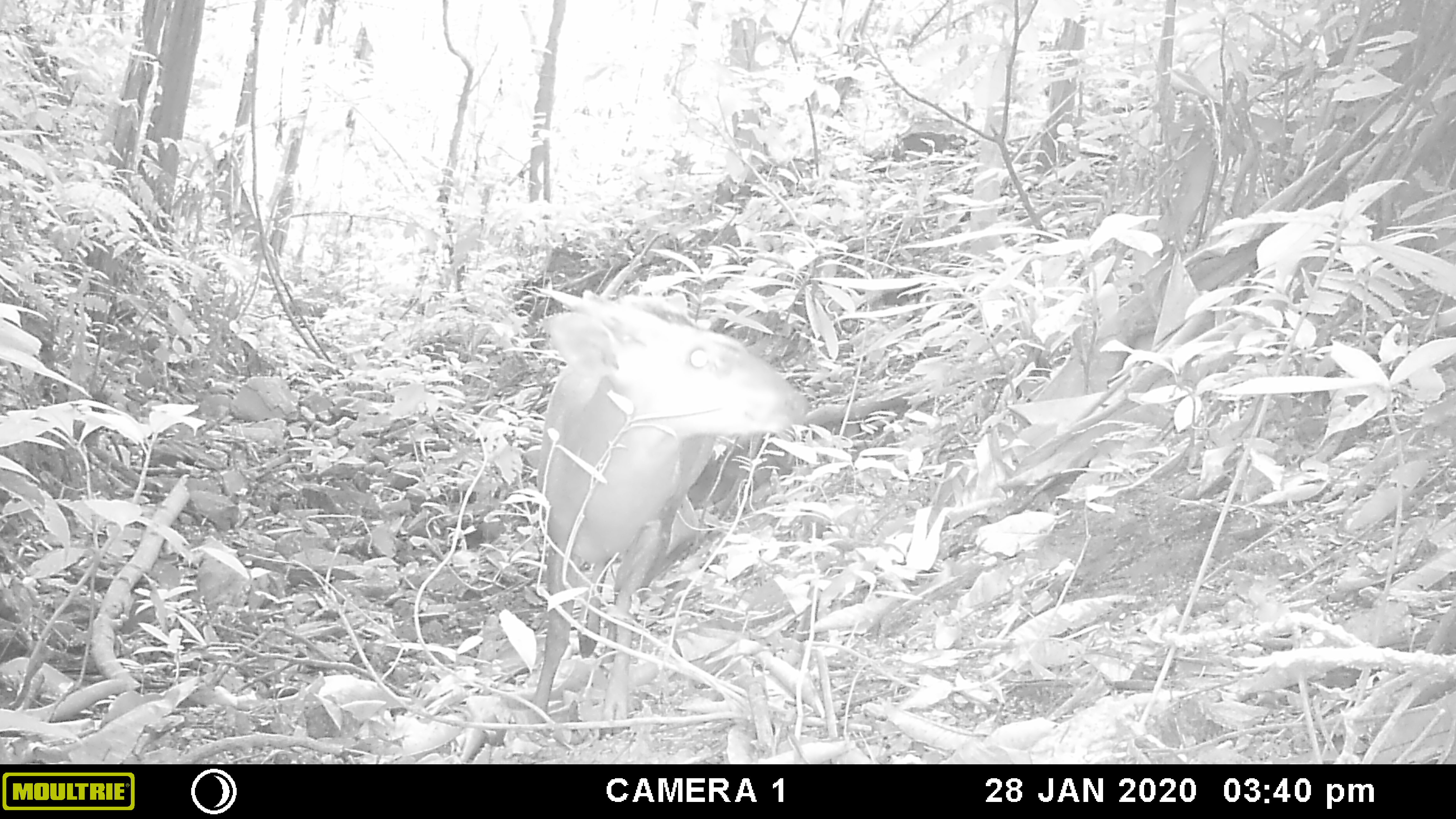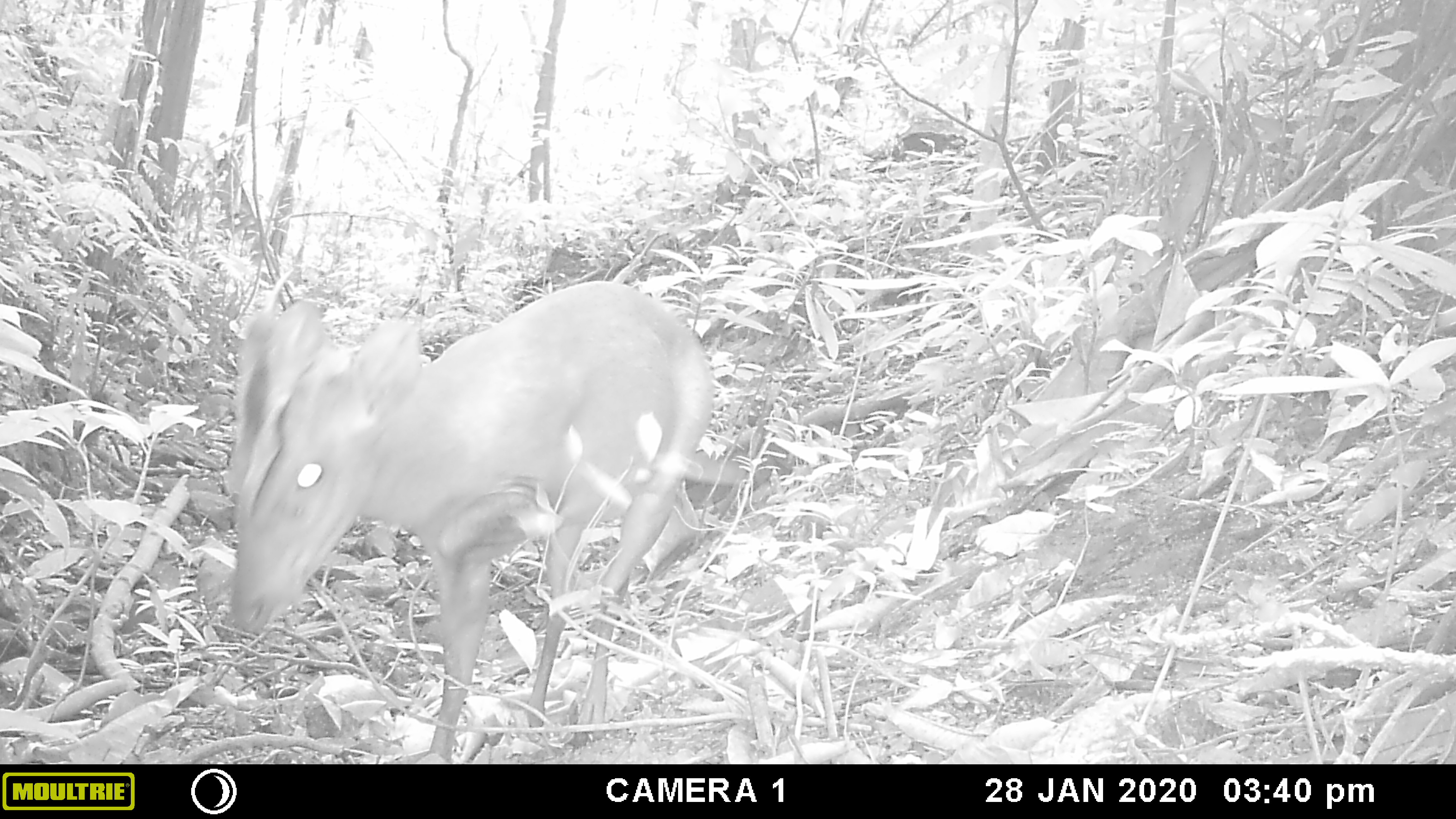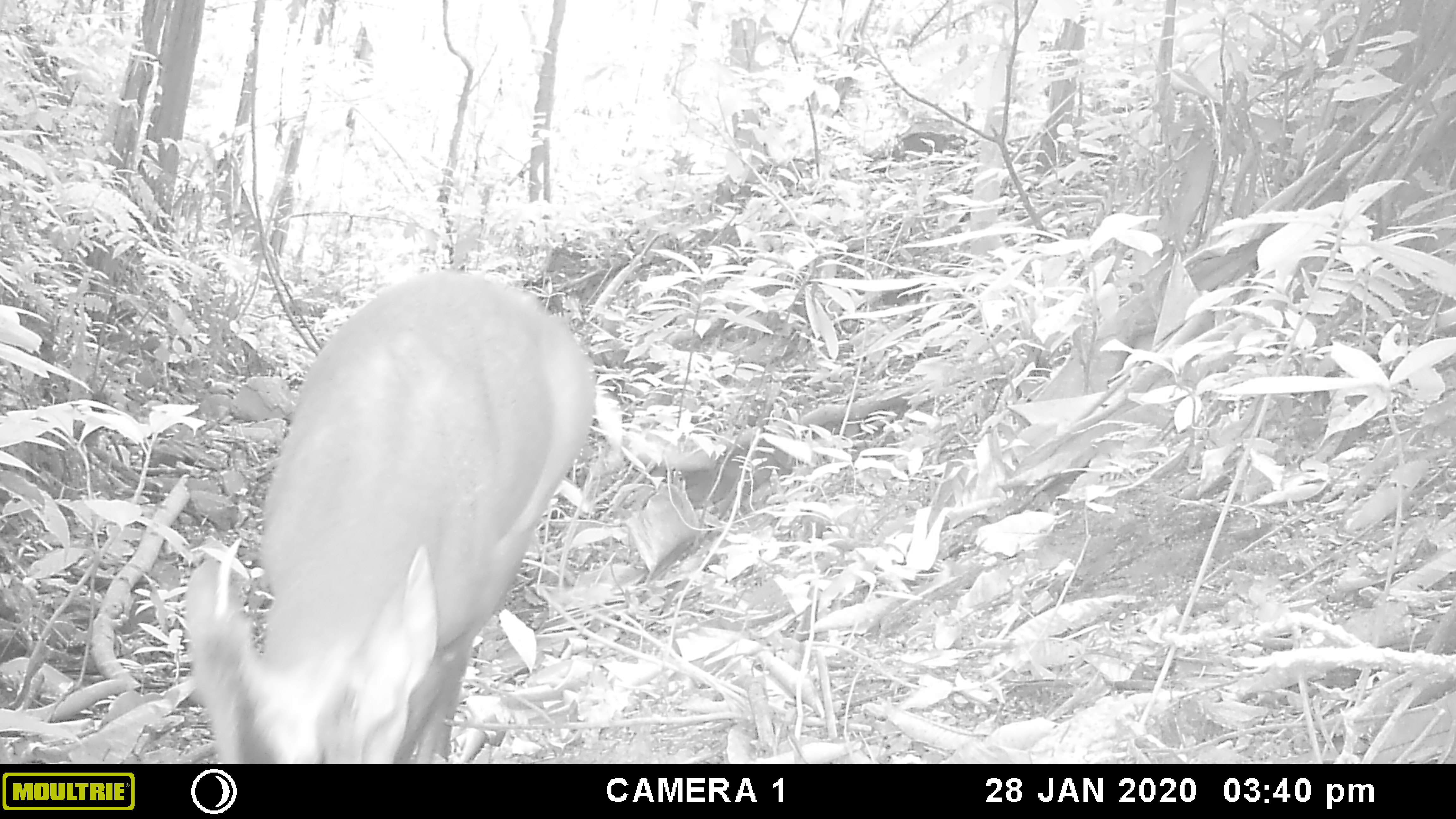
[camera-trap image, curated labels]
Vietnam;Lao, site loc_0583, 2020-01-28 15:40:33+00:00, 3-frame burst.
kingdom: Animalia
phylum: Chordata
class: Mammalia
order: Artiodactyla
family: Cervidae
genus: Muntiacus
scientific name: Muntiacus muntjak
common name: red muntjac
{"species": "red muntjac (Muntiacus muntjak)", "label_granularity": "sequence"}